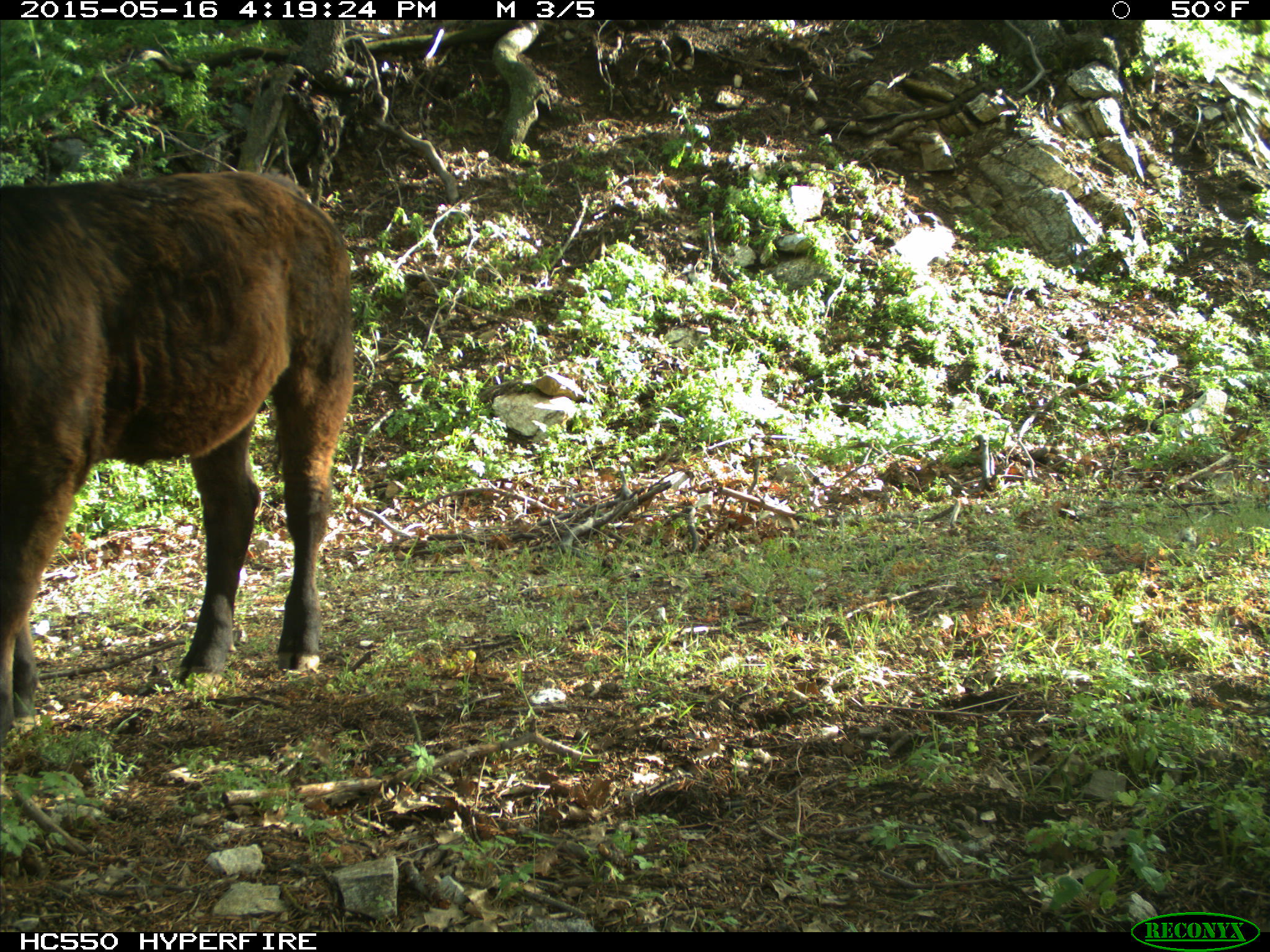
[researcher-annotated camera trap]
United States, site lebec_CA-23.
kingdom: Animalia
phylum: Chordata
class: Mammalia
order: Artiodactyla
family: Bovidae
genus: Bos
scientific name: Bos taurus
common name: domestic cow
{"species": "Bos taurus (domestic cow)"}